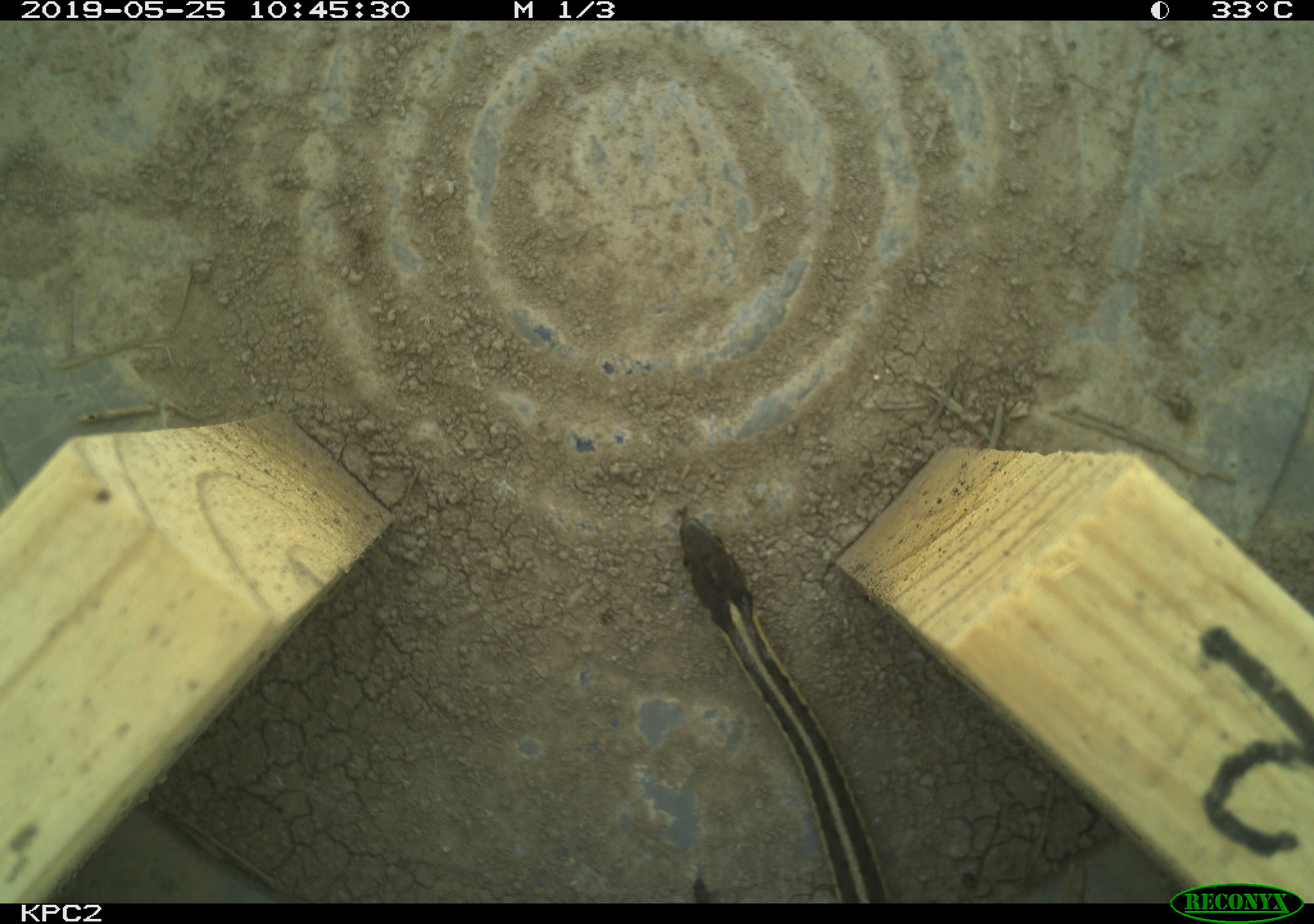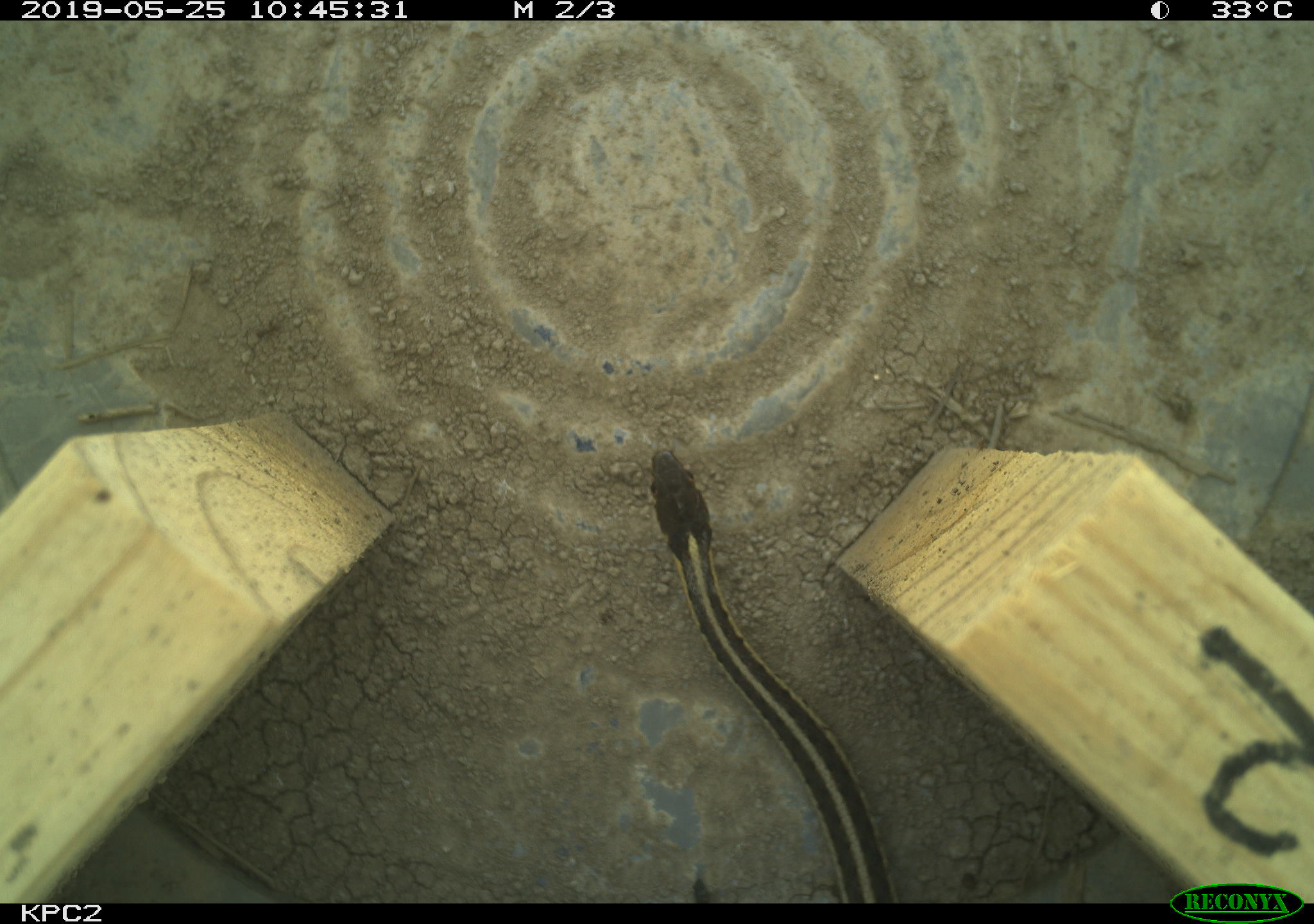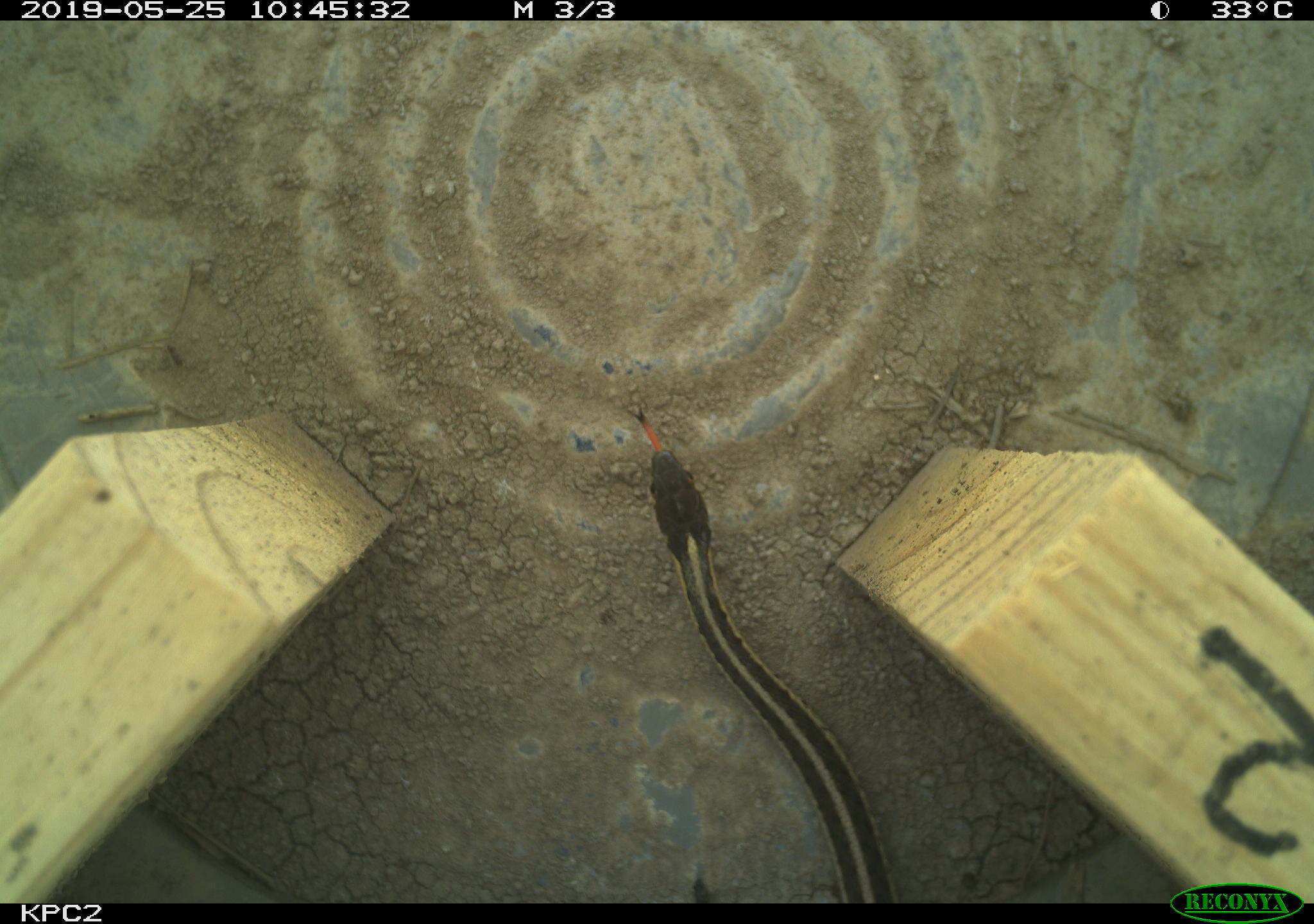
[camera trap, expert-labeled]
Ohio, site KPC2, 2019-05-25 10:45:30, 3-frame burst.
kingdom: Animalia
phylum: Chordata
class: Reptilia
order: Squamata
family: Colubridae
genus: Thamnophis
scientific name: Thamnophis sirtalis sirtalis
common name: eastern gartersnake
Eastern gartersnake (Thamnophis sirtalis sirtalis).